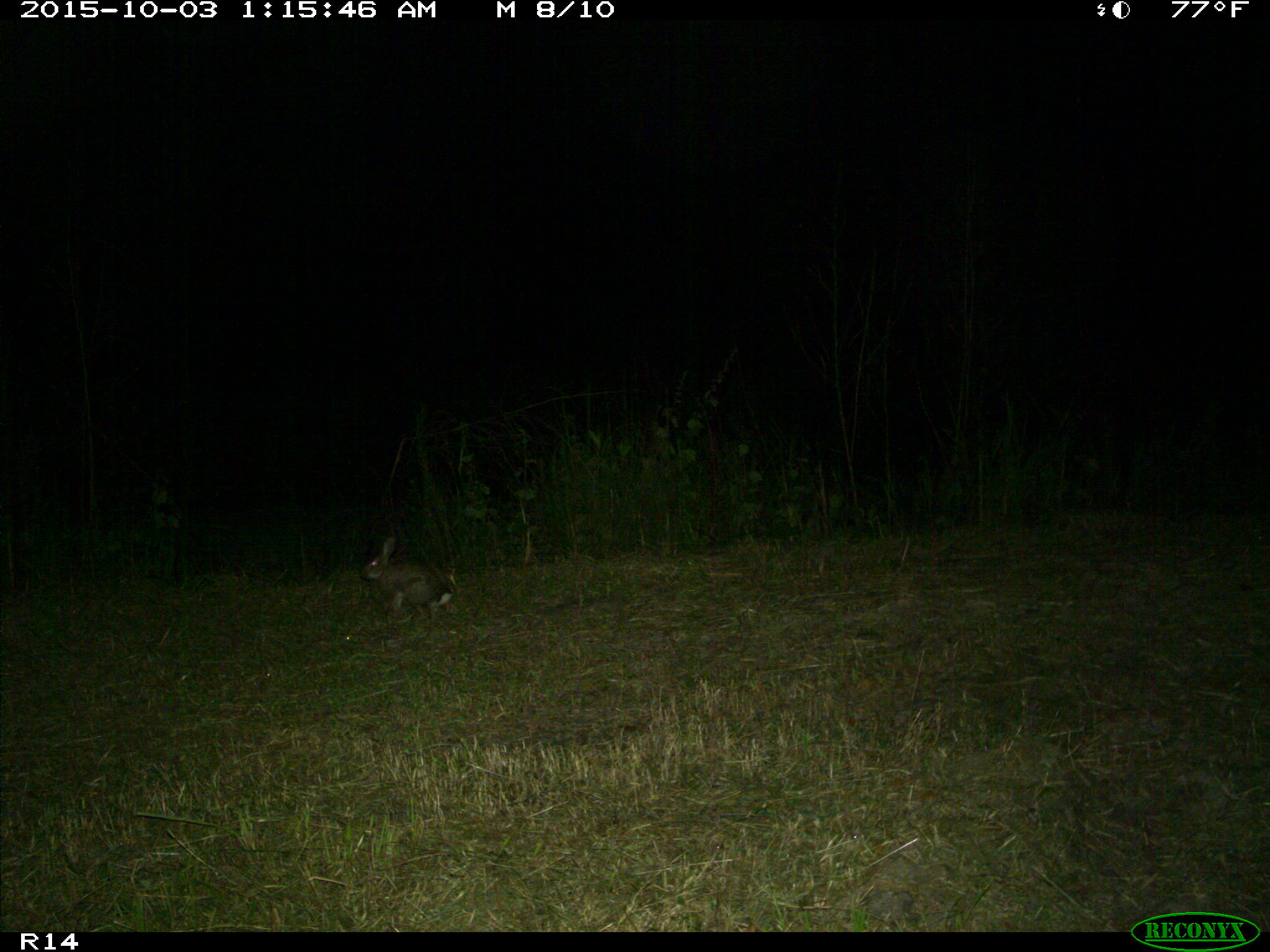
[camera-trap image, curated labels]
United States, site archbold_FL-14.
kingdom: Animalia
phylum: Chordata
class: Mammalia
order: Lagomorpha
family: Leporidae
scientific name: Leporidae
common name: rabbits and hares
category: unidentified rabbit